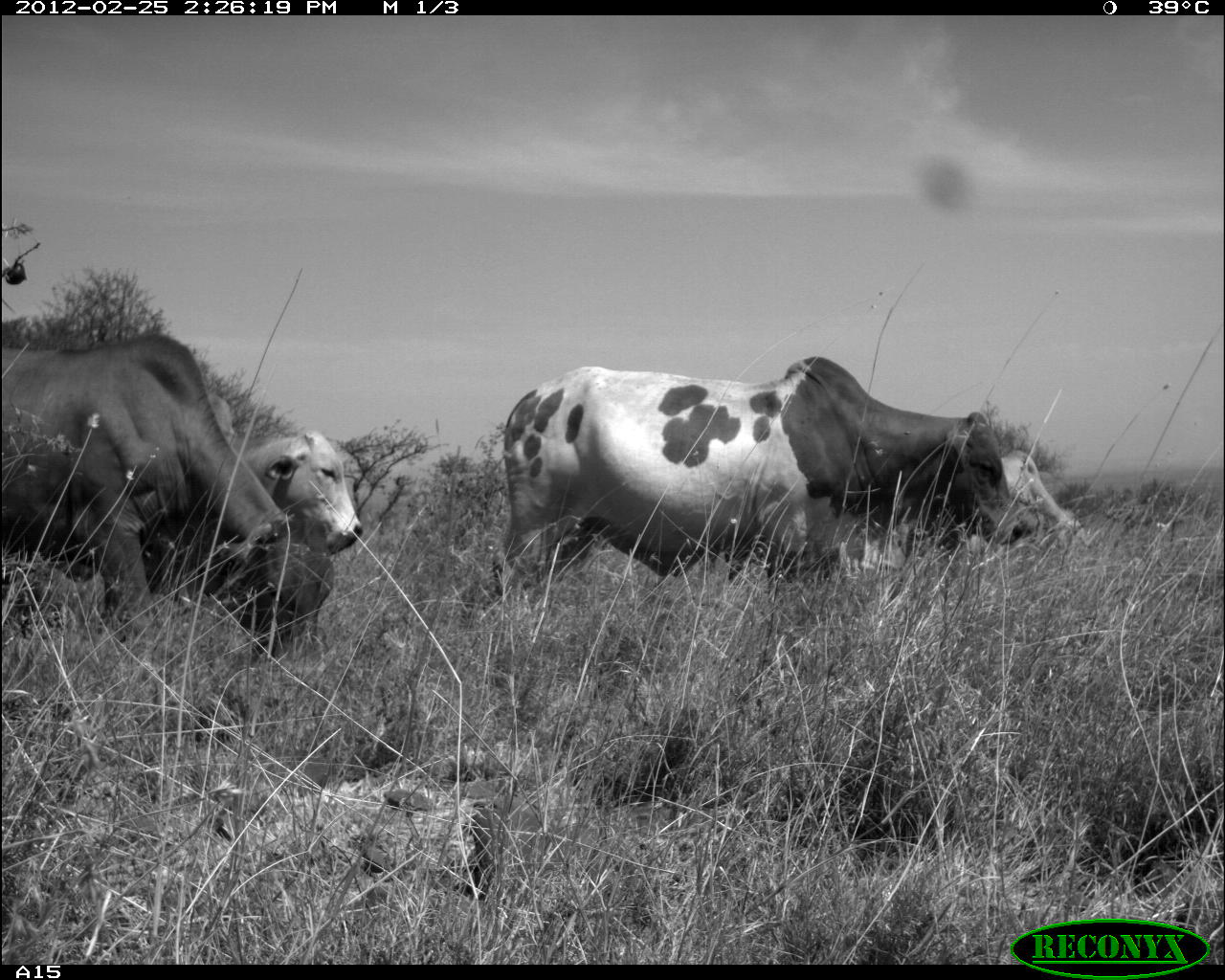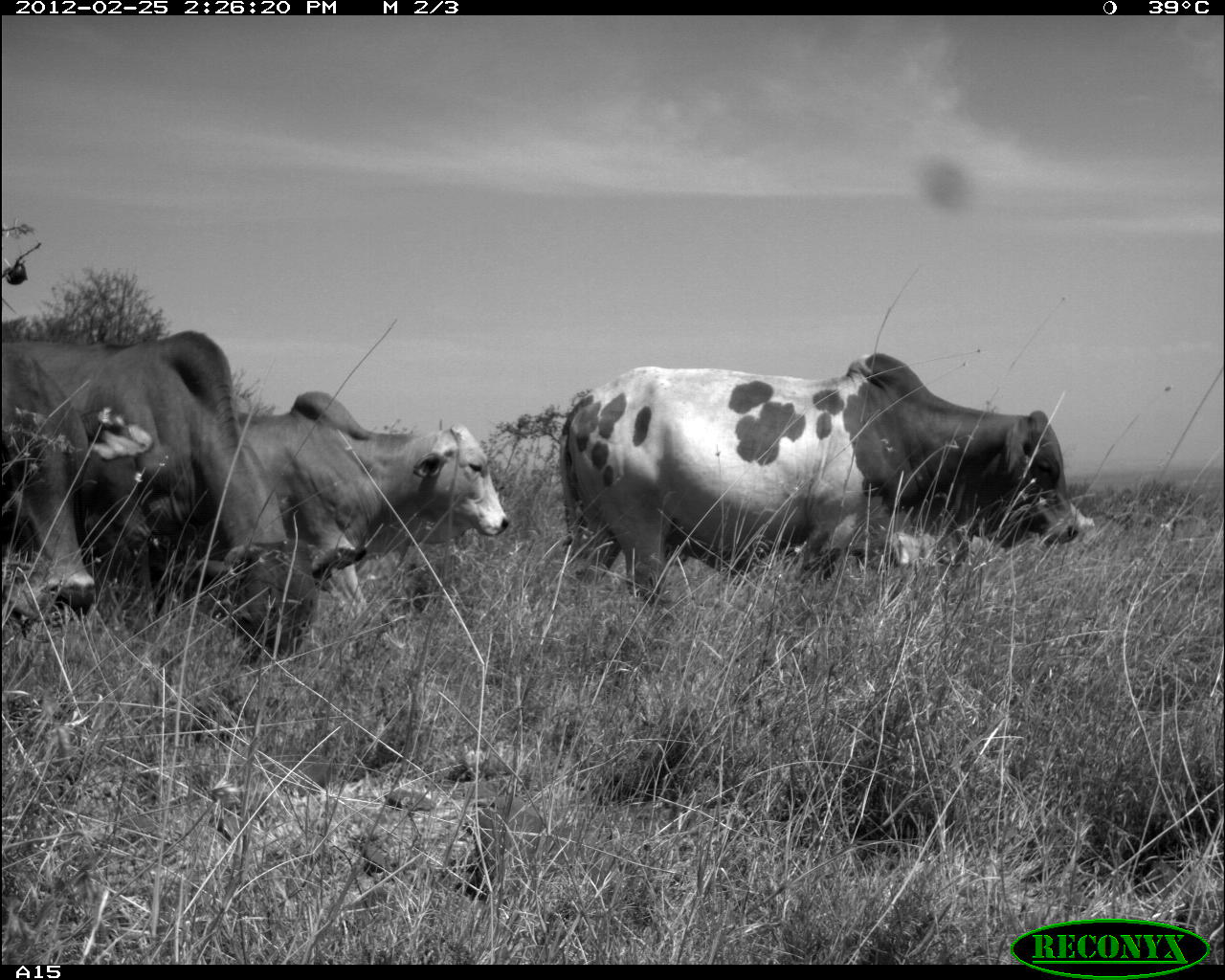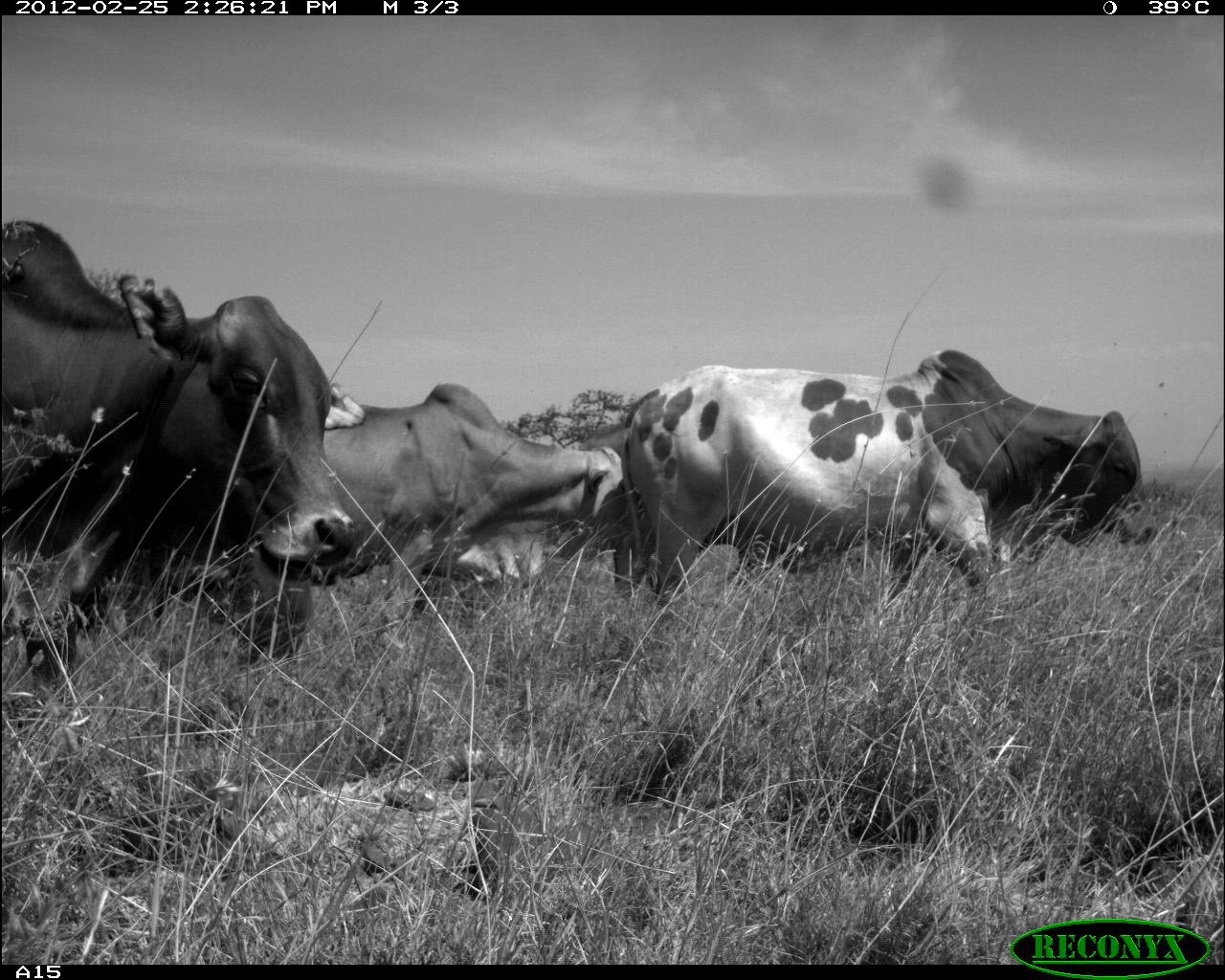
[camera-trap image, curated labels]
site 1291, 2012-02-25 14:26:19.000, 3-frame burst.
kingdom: Animalia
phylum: Chordata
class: Mammalia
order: Artiodactyla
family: Bovidae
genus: Bos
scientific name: Bos taurus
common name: domestic cattle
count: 4